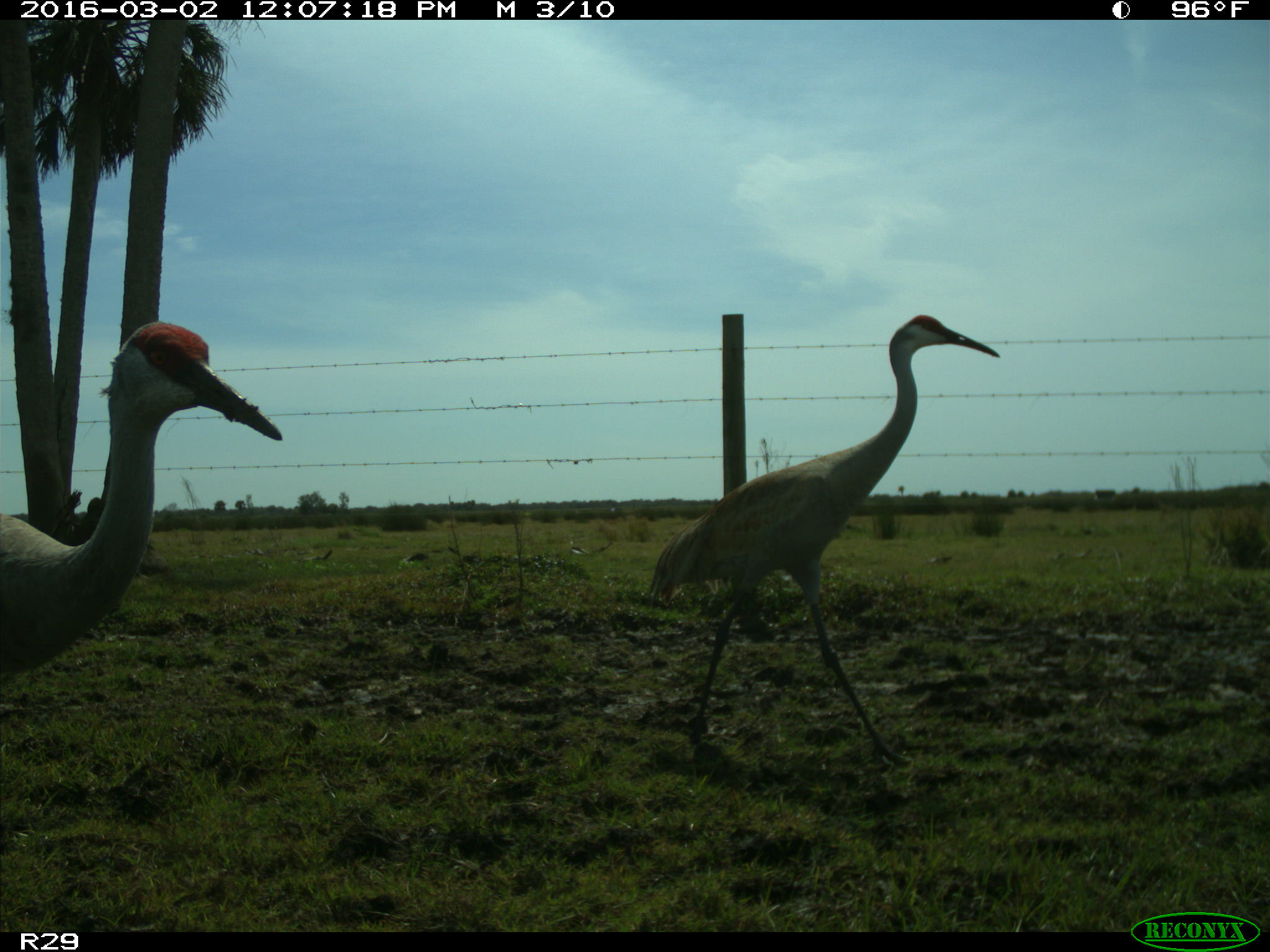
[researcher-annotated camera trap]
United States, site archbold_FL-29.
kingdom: Animalia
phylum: Chordata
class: Aves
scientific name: Aves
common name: birds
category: unidentified bird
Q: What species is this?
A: Unidentified bird (birds) (Aves).